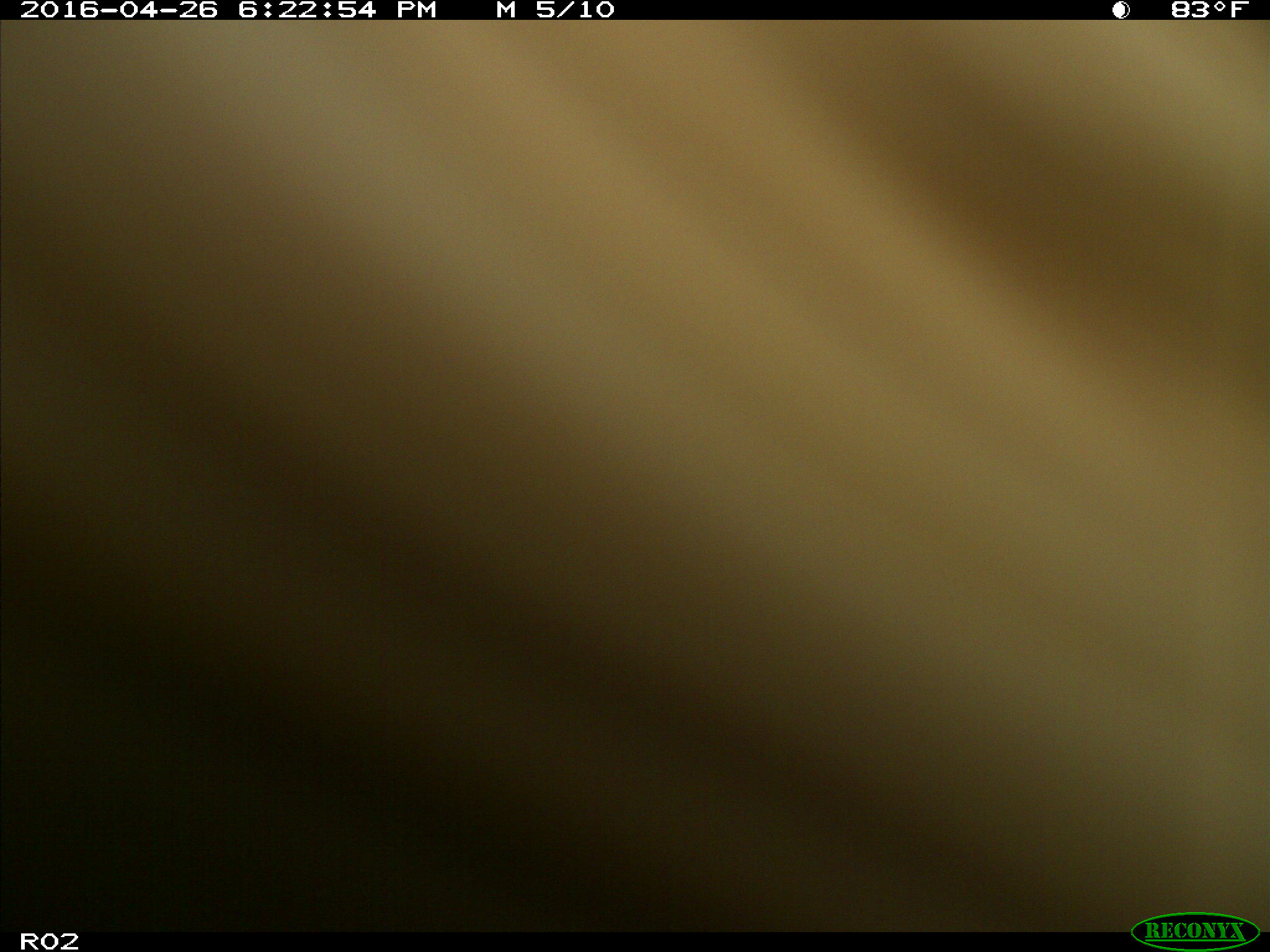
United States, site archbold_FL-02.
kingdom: Animalia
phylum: Chordata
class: Mammalia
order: Artiodactyla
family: Bovidae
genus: Bos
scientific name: Bos taurus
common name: domestic cow